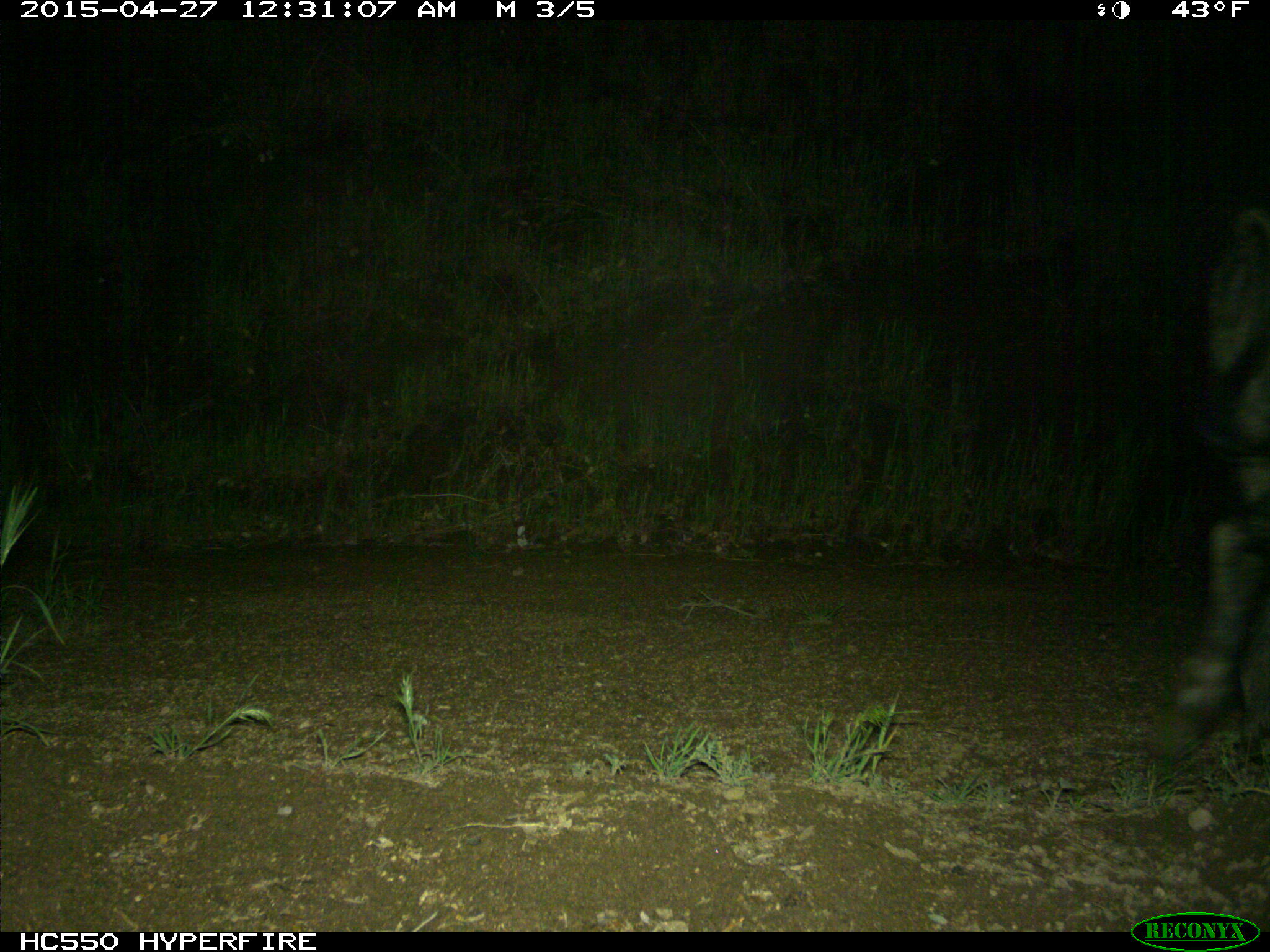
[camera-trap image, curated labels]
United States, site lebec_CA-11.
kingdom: Animalia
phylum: Chordata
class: Mammalia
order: Artiodactyla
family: Suidae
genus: Sus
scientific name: Sus scrofa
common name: wild boar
Sus scrofa (wild boar).